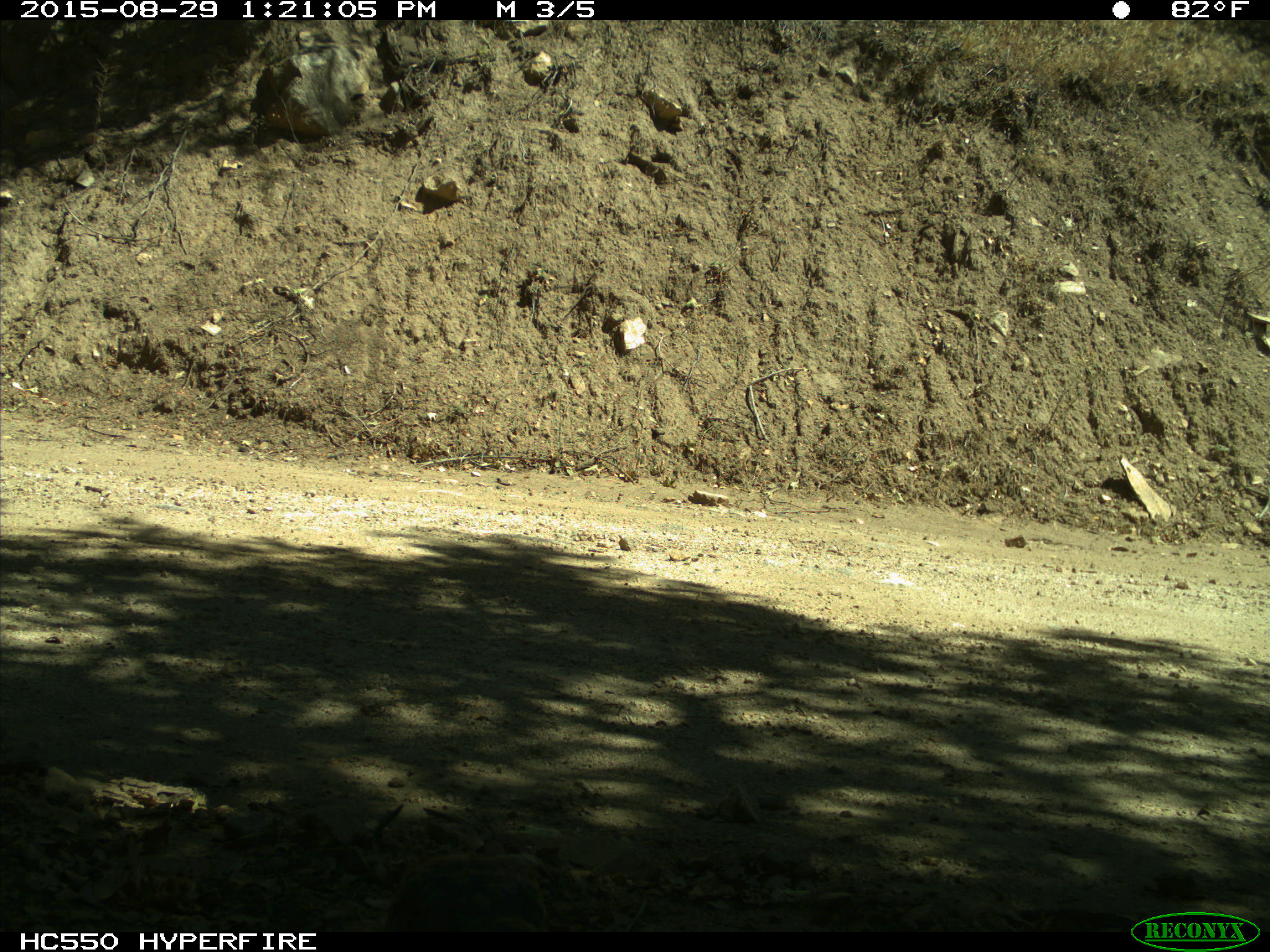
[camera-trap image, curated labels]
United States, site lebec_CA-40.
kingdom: Animalia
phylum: Chordata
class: Aves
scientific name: Aves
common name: birds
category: unidentified bird